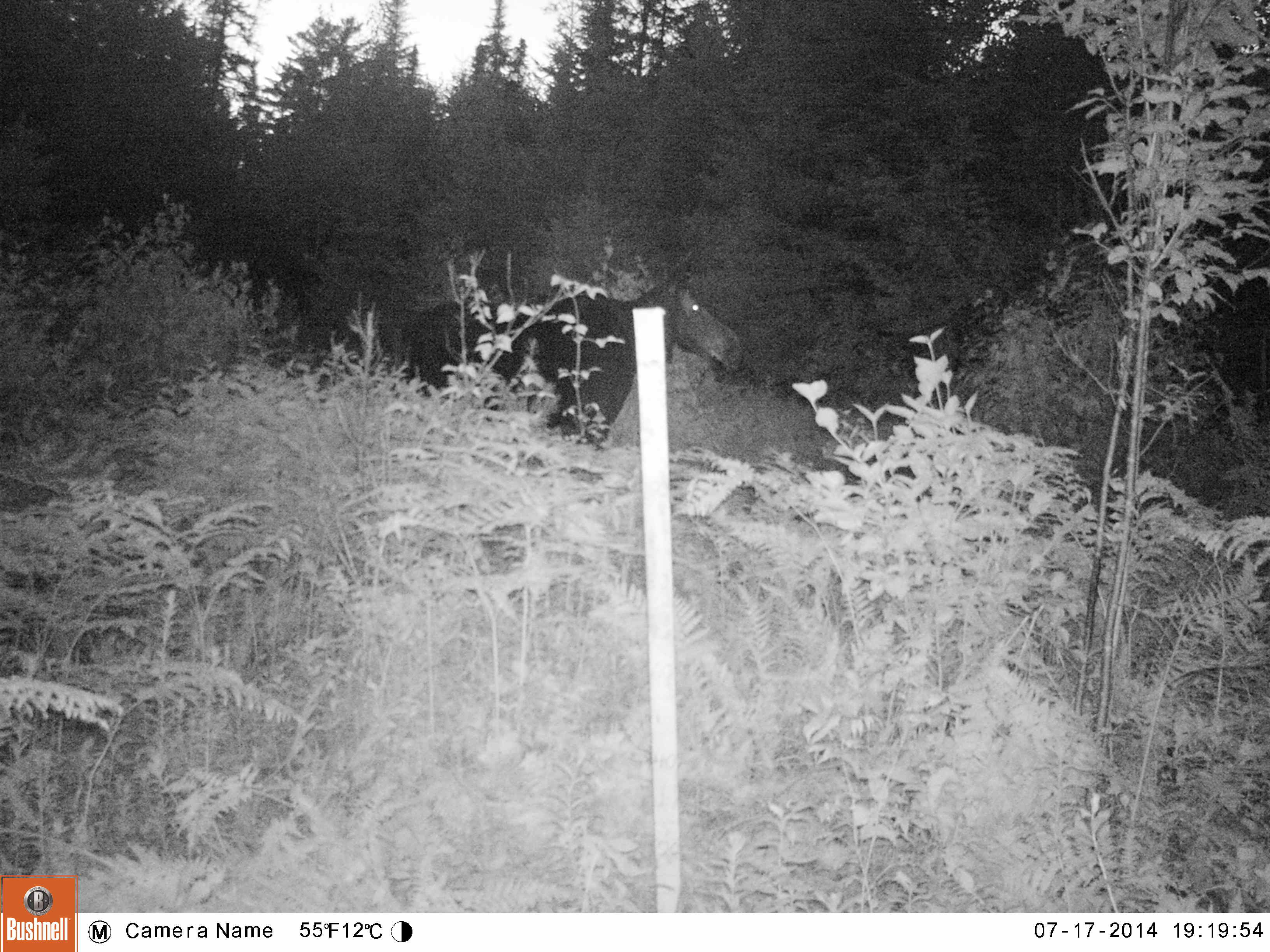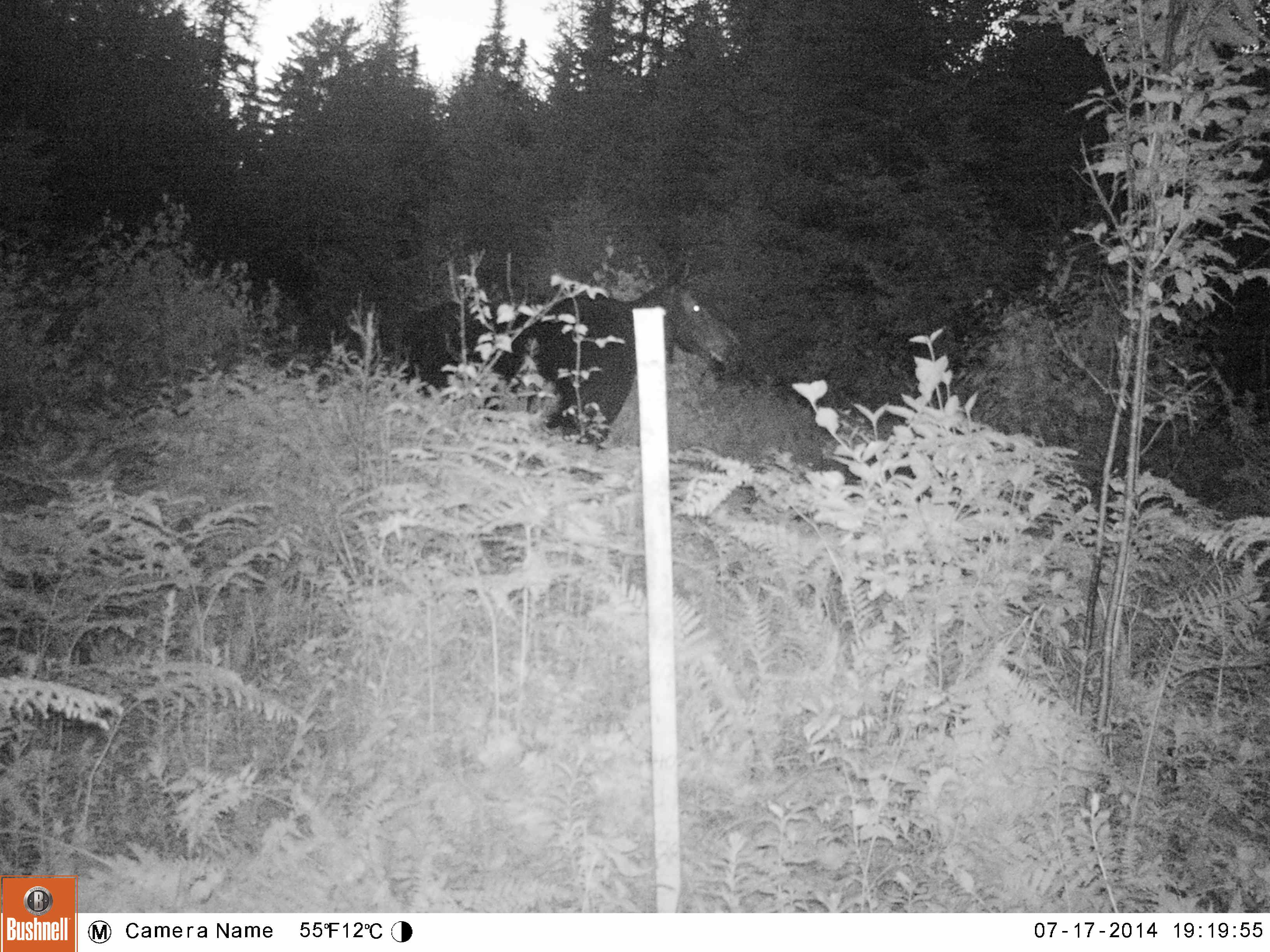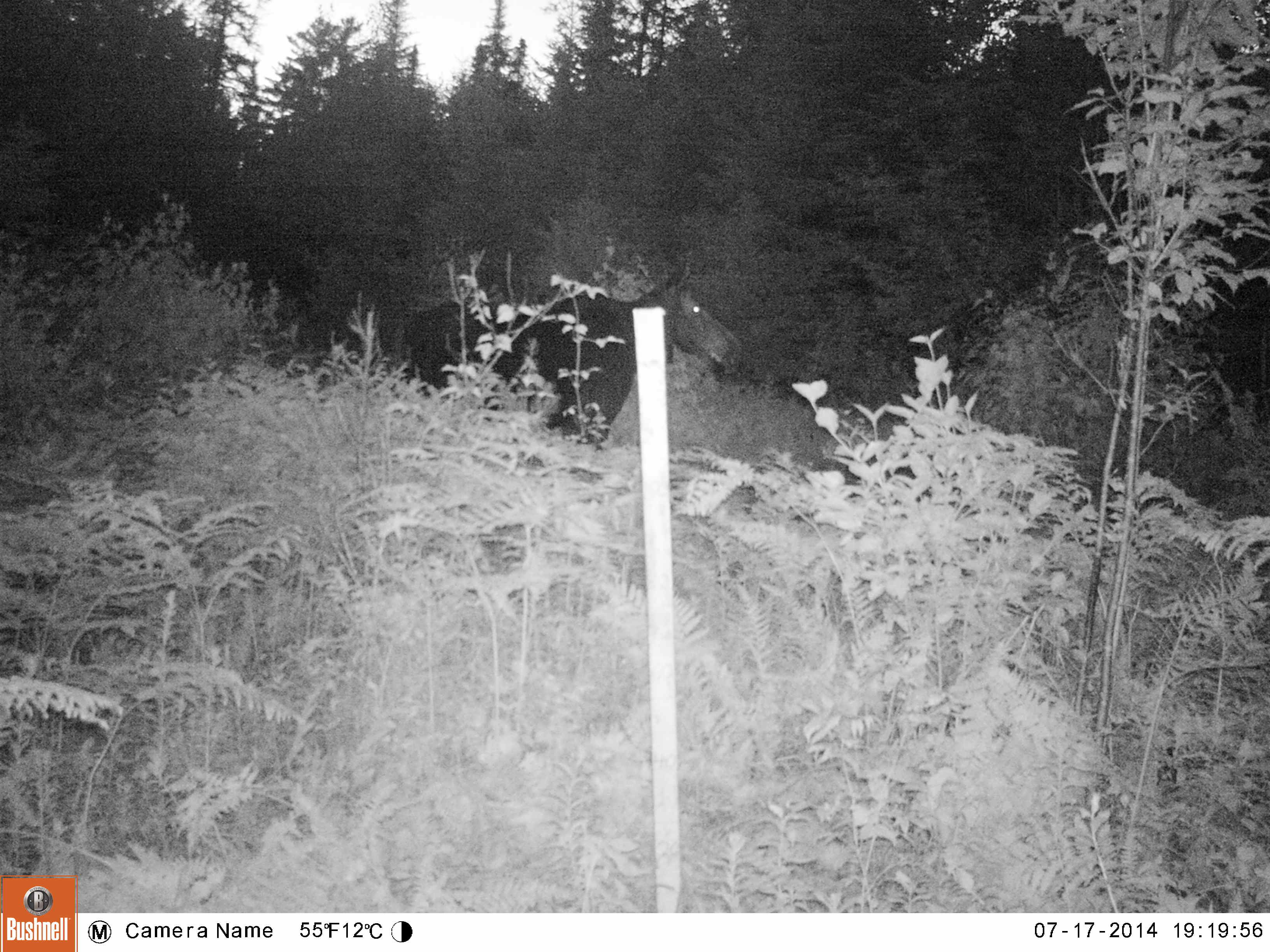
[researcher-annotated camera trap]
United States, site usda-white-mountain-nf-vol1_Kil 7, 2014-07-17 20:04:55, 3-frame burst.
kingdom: Animalia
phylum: Chordata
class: Mammalia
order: Artiodactyla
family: Cervidae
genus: Alces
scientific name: Alces alces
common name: moose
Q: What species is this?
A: Moose (Alces alces).